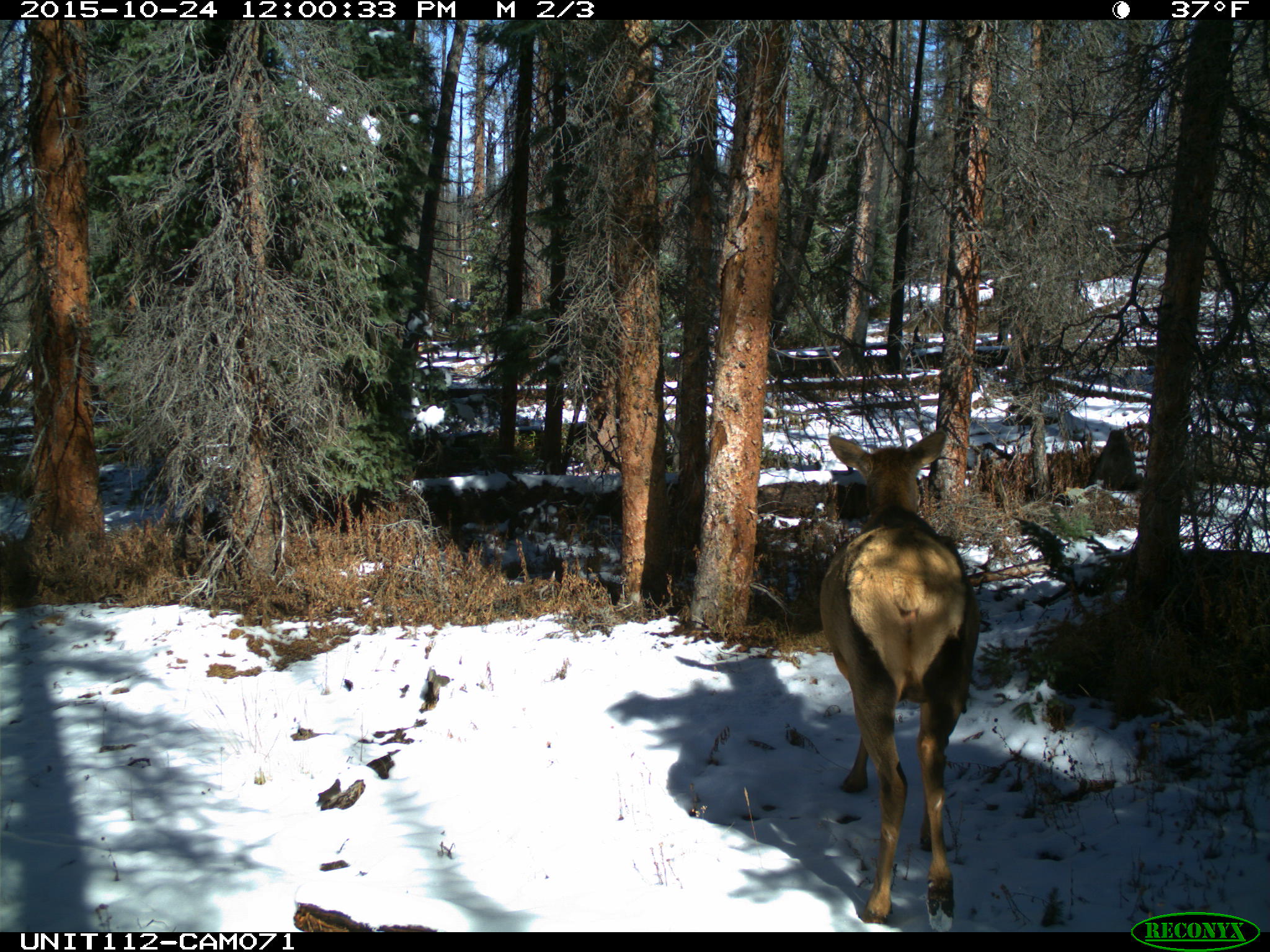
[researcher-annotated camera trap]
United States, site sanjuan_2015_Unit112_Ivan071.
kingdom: Animalia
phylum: Chordata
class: Mammalia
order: Artiodactyla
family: Cervidae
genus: Cervus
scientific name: Cervus elaphus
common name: red deer